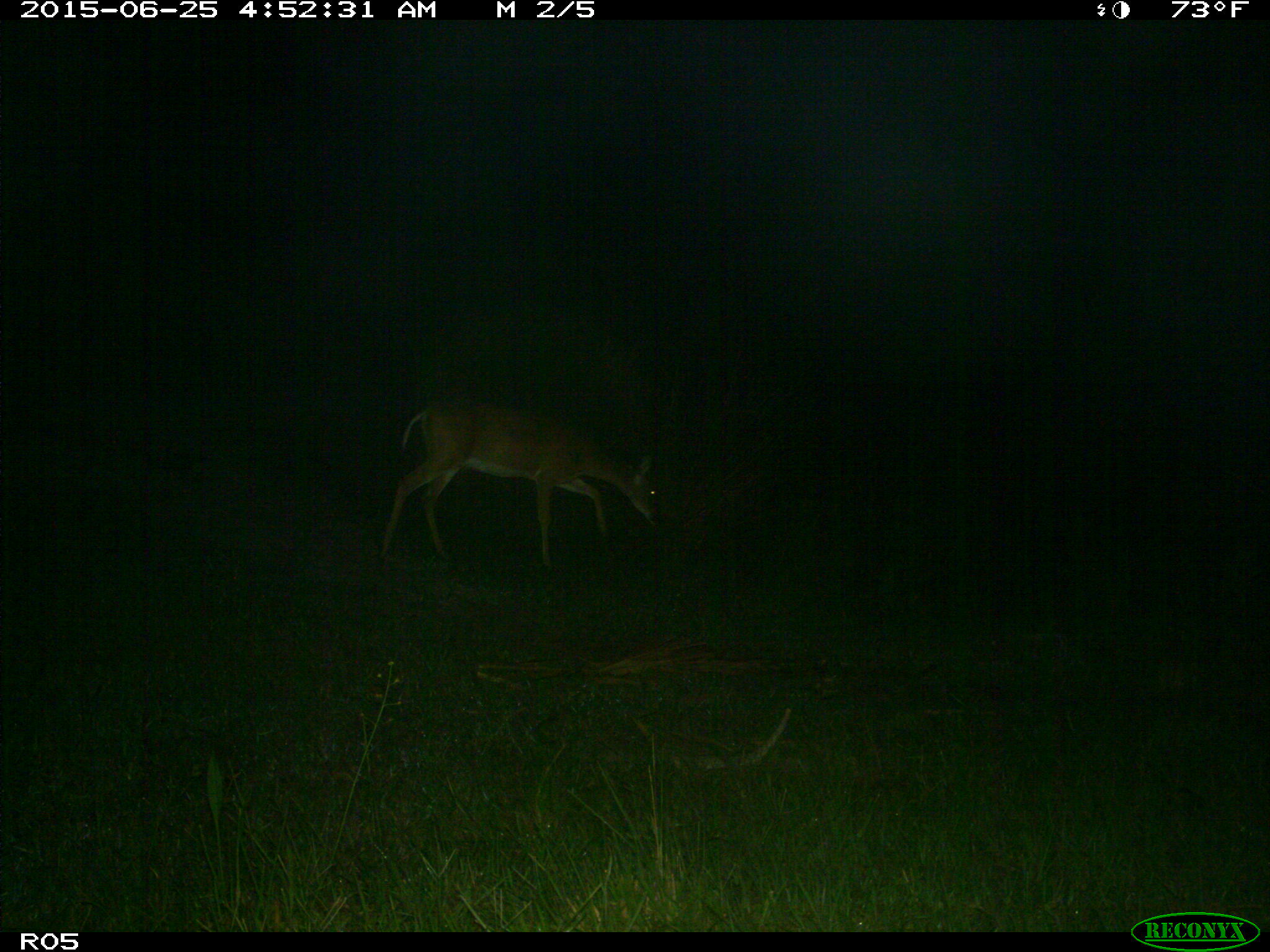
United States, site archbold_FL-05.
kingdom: Animalia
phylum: Chordata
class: Mammalia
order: Artiodactyla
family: Cervidae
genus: Odocoileus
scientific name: Odocoileus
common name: deer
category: unidentified deer